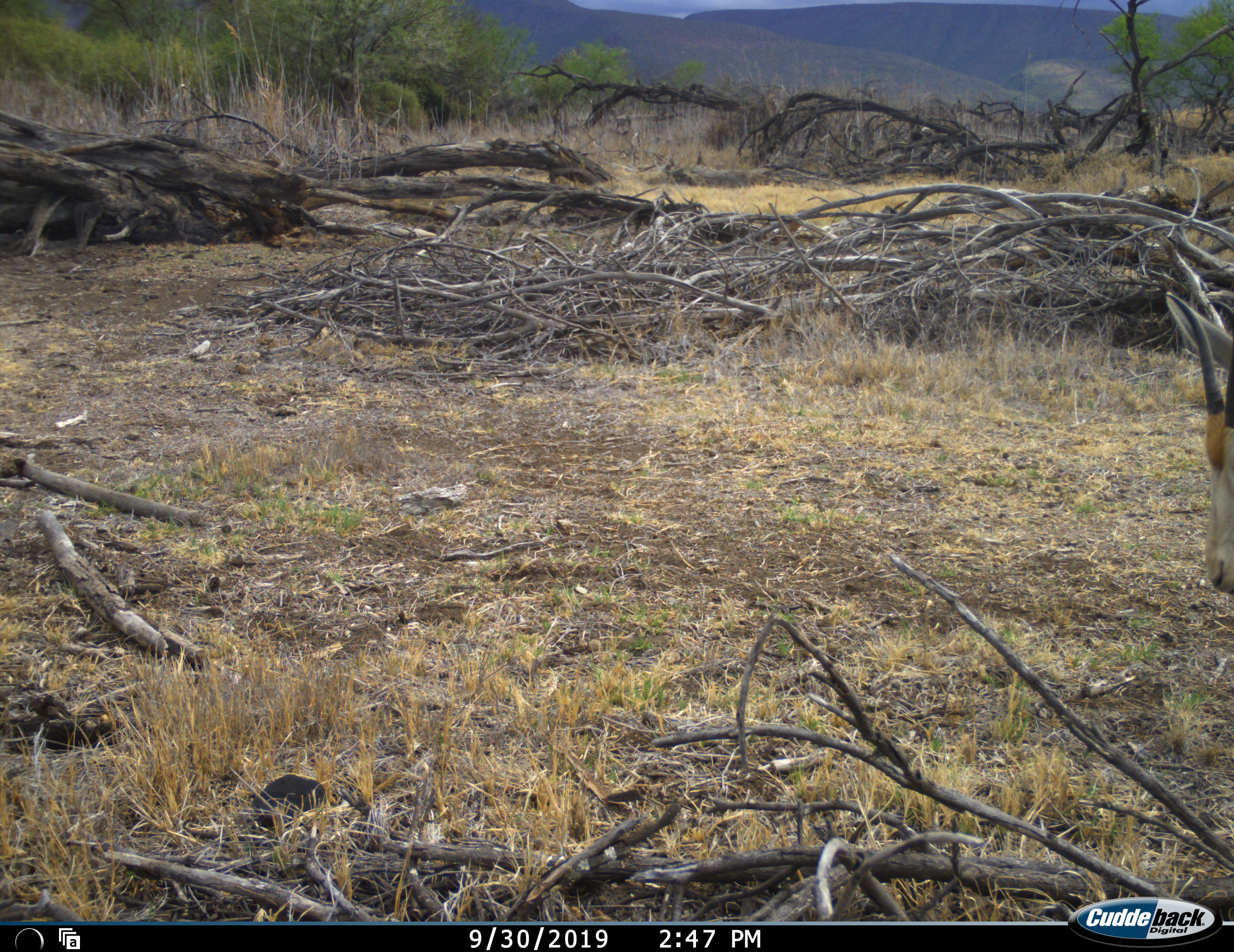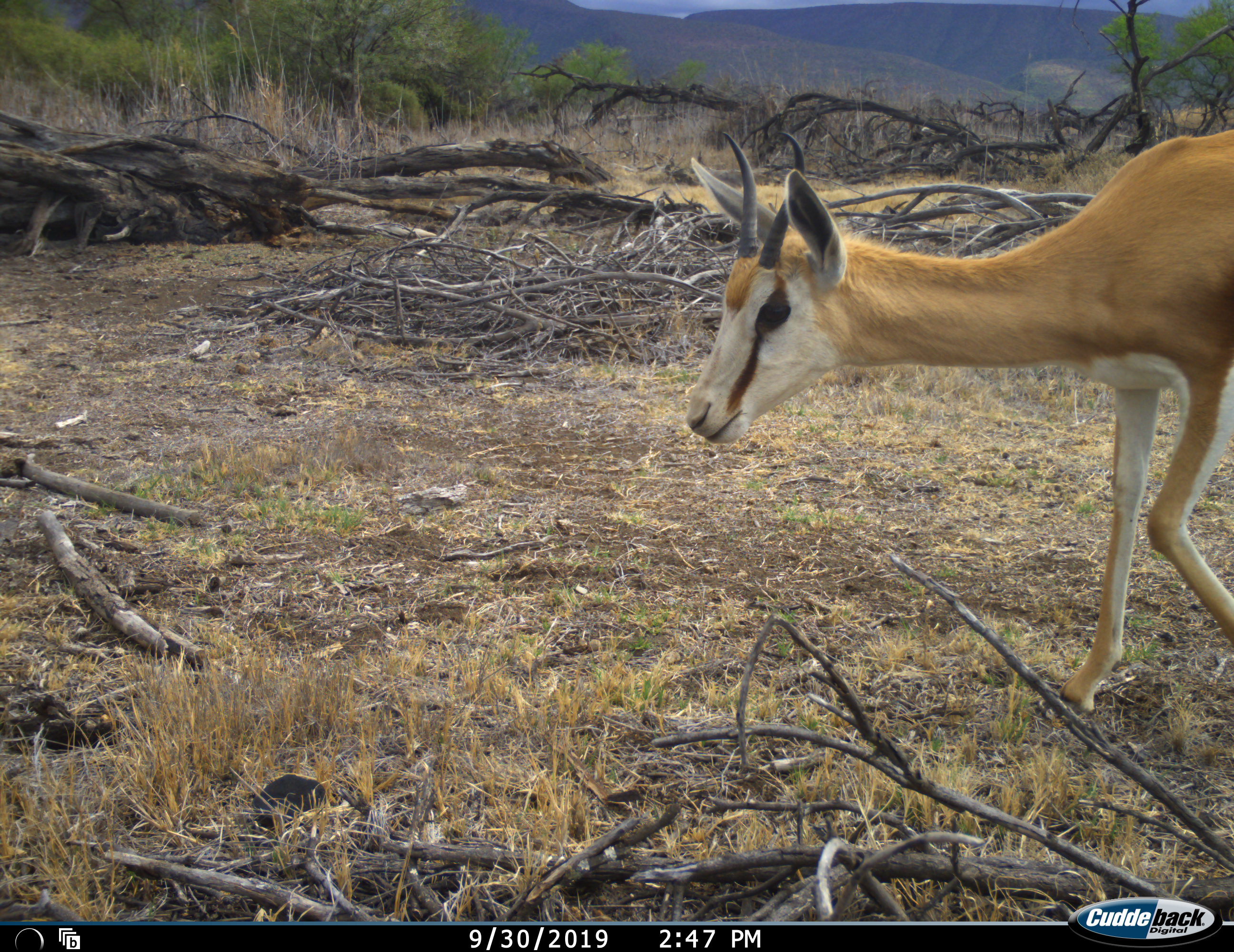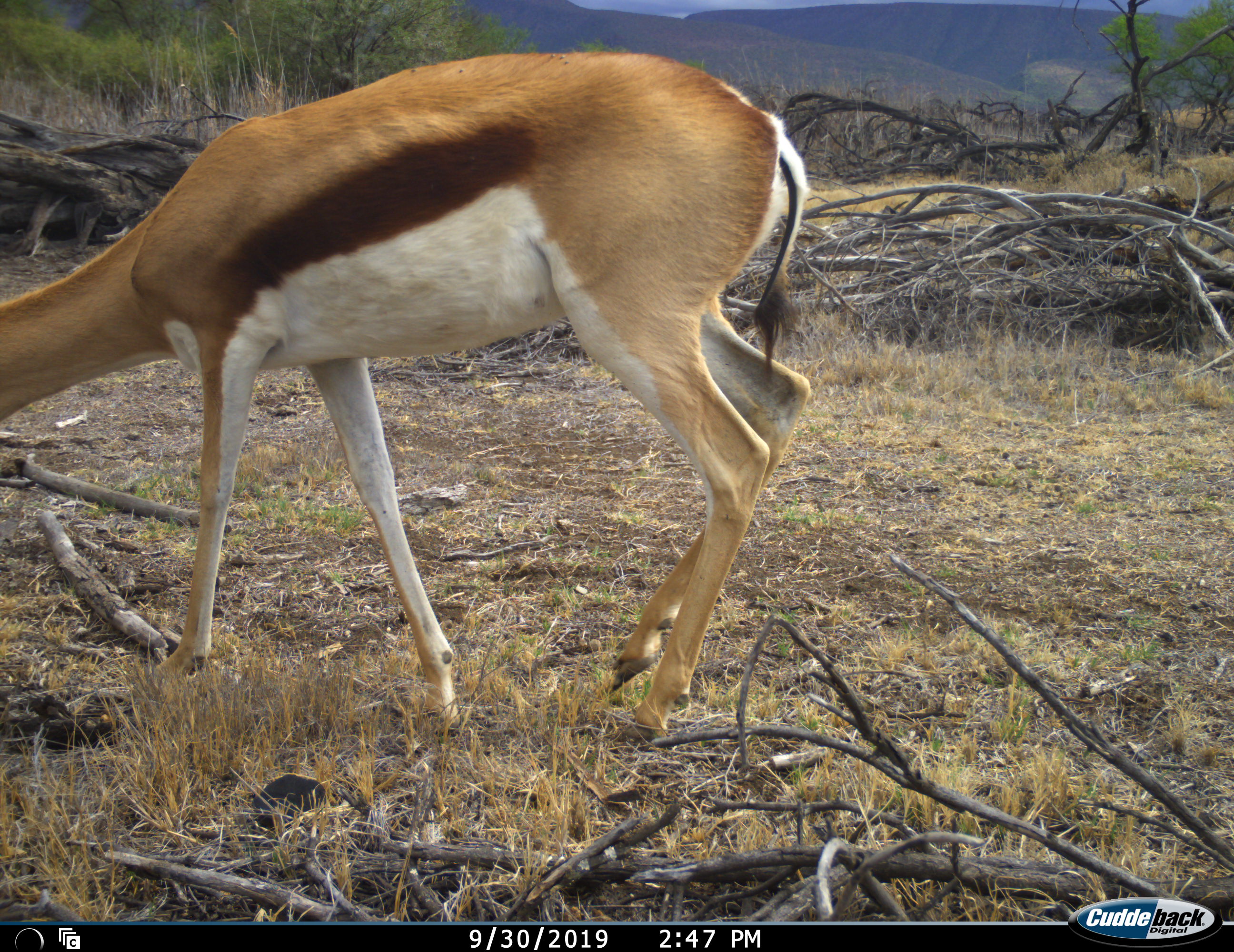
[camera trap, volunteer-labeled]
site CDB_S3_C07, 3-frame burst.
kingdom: Animalia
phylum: Chordata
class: Mammalia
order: Artiodactyla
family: Bovidae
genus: Antidorcas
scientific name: Antidorcas marsupialis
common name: springbok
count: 1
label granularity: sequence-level